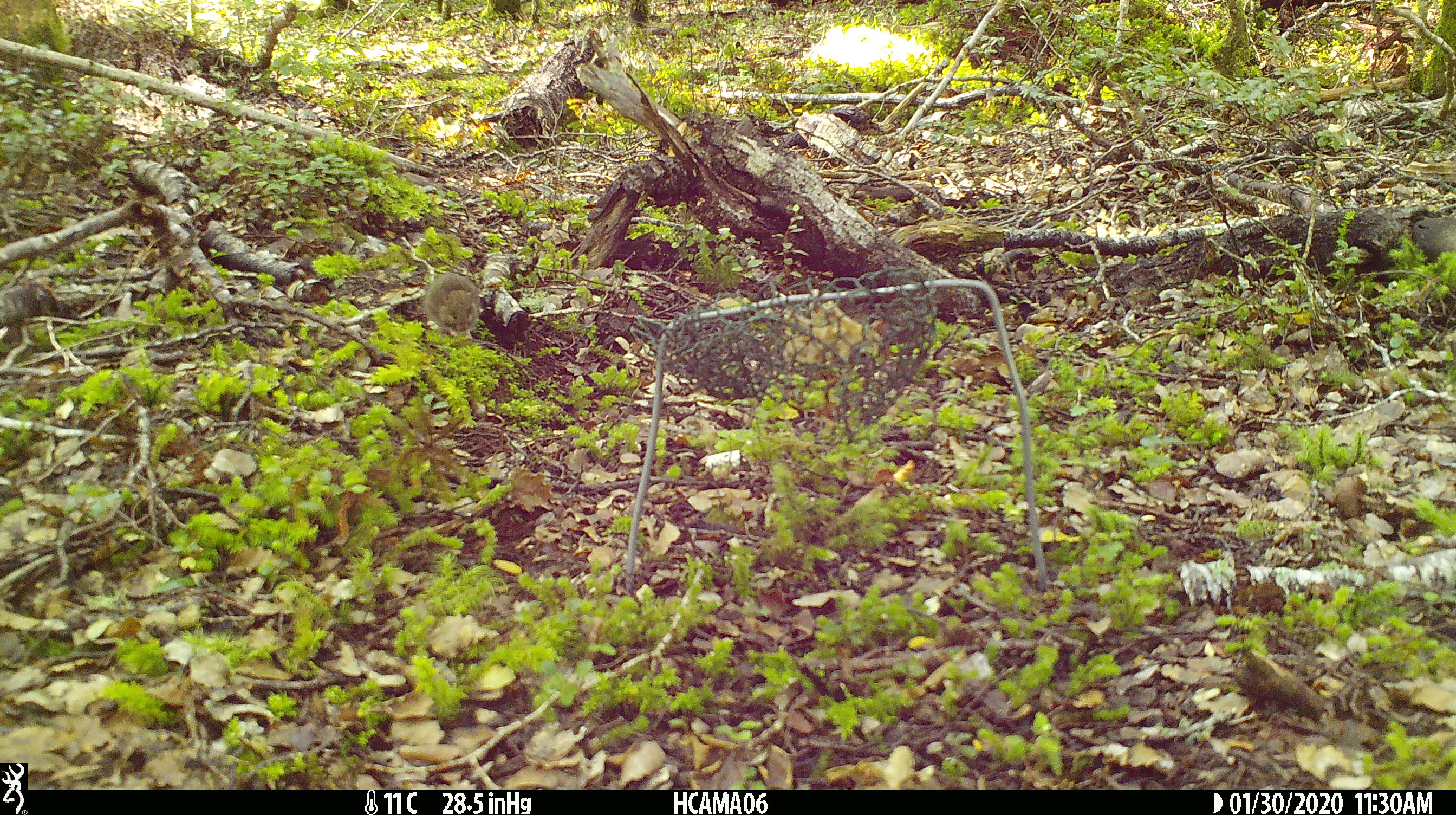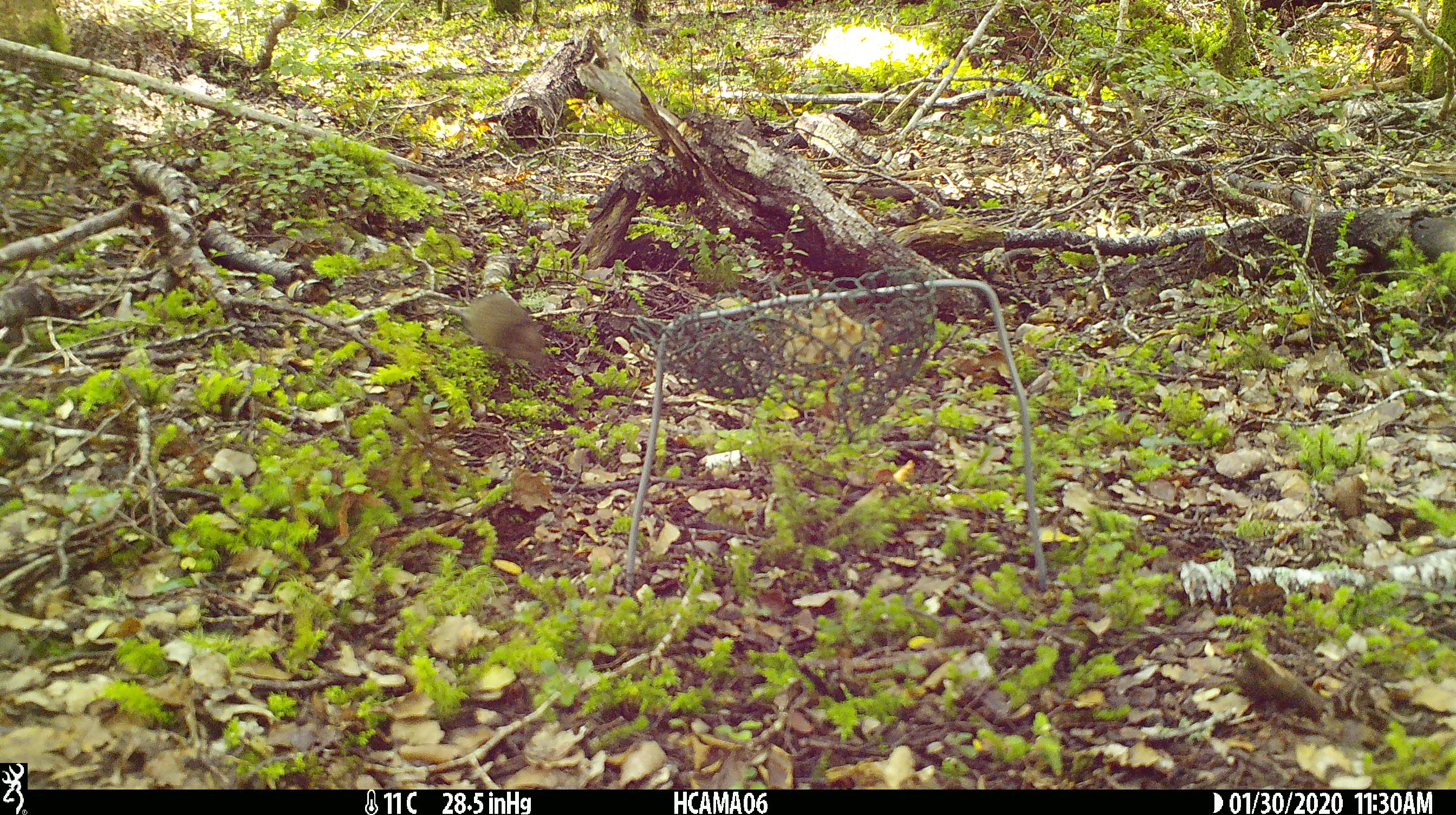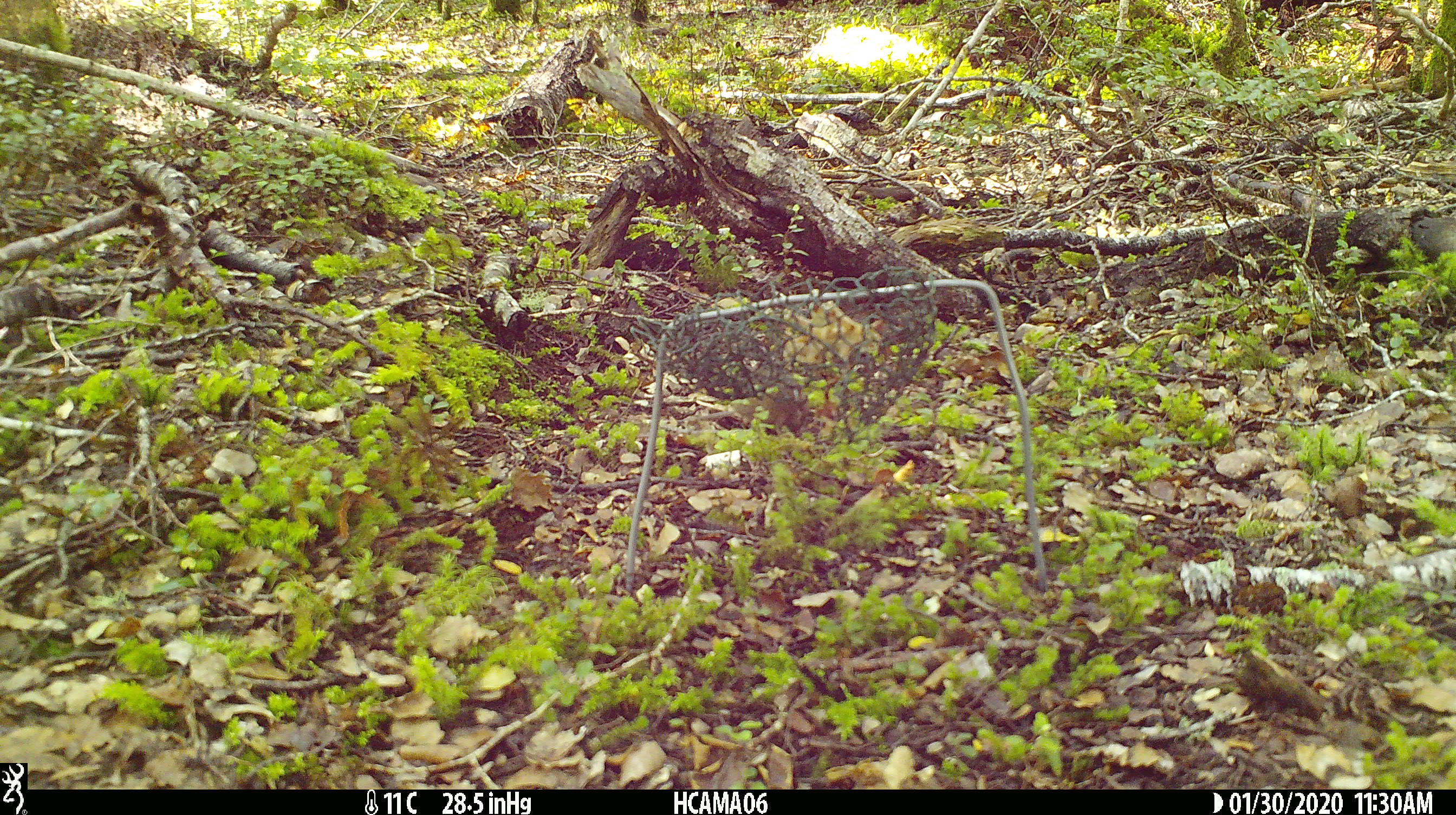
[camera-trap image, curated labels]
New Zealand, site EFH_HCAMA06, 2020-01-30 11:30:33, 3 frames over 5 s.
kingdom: Animalia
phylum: Chordata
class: Mammalia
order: Rodentia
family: Muridae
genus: Mus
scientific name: Mus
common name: mouse